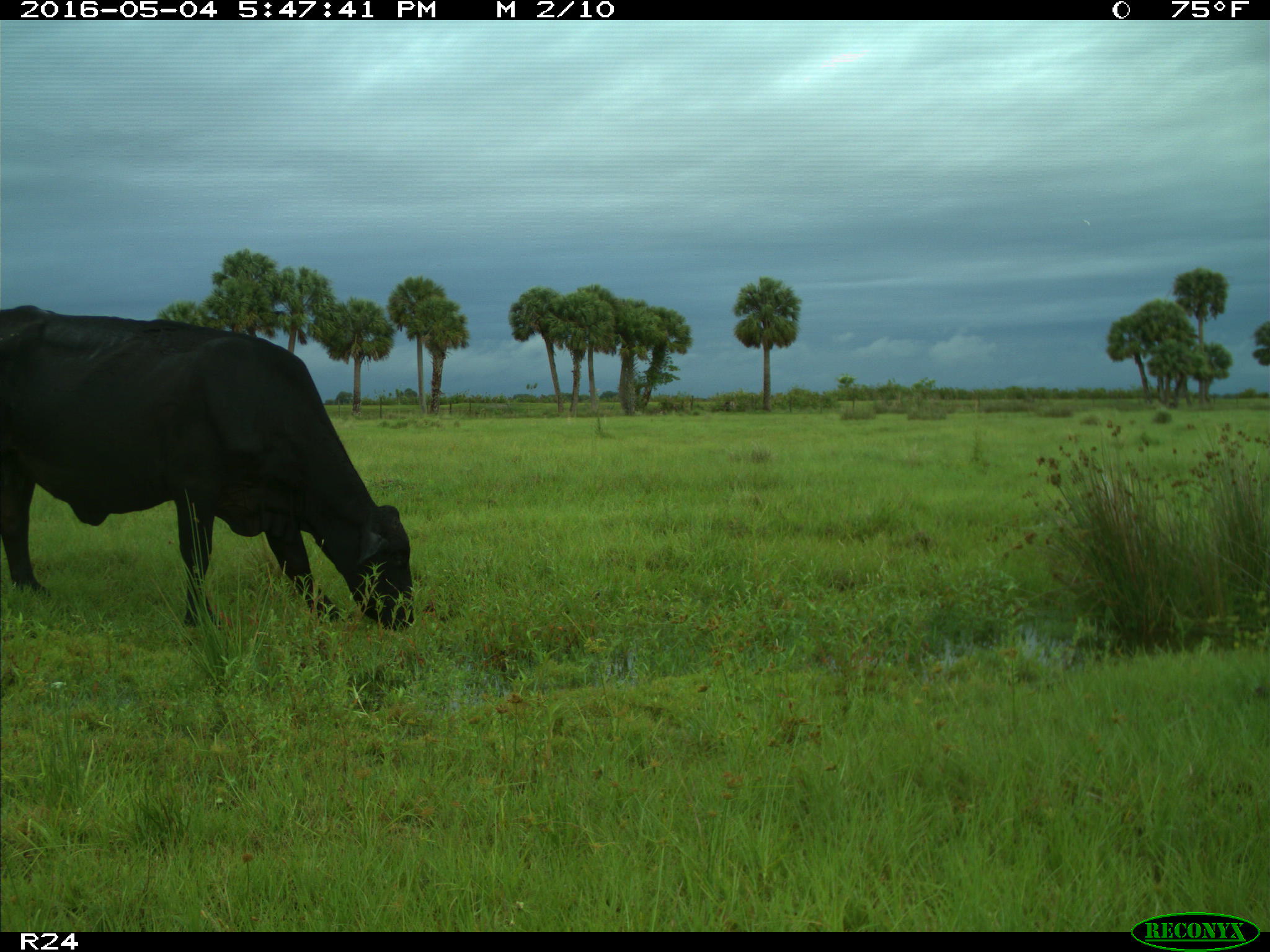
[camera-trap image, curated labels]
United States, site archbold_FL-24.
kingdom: Animalia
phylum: Chordata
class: Mammalia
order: Artiodactyla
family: Bovidae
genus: Bos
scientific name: Bos taurus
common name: domestic cow